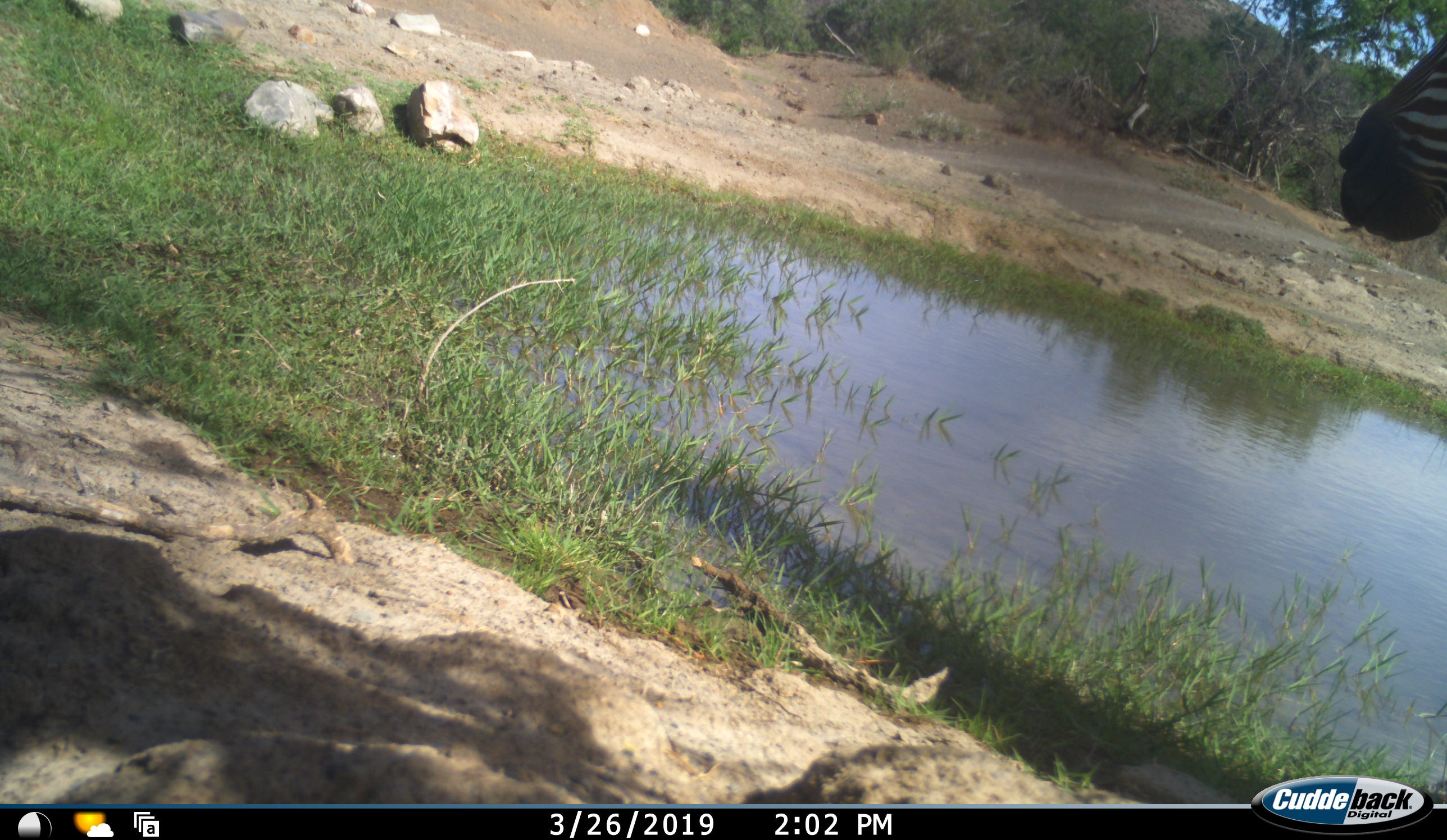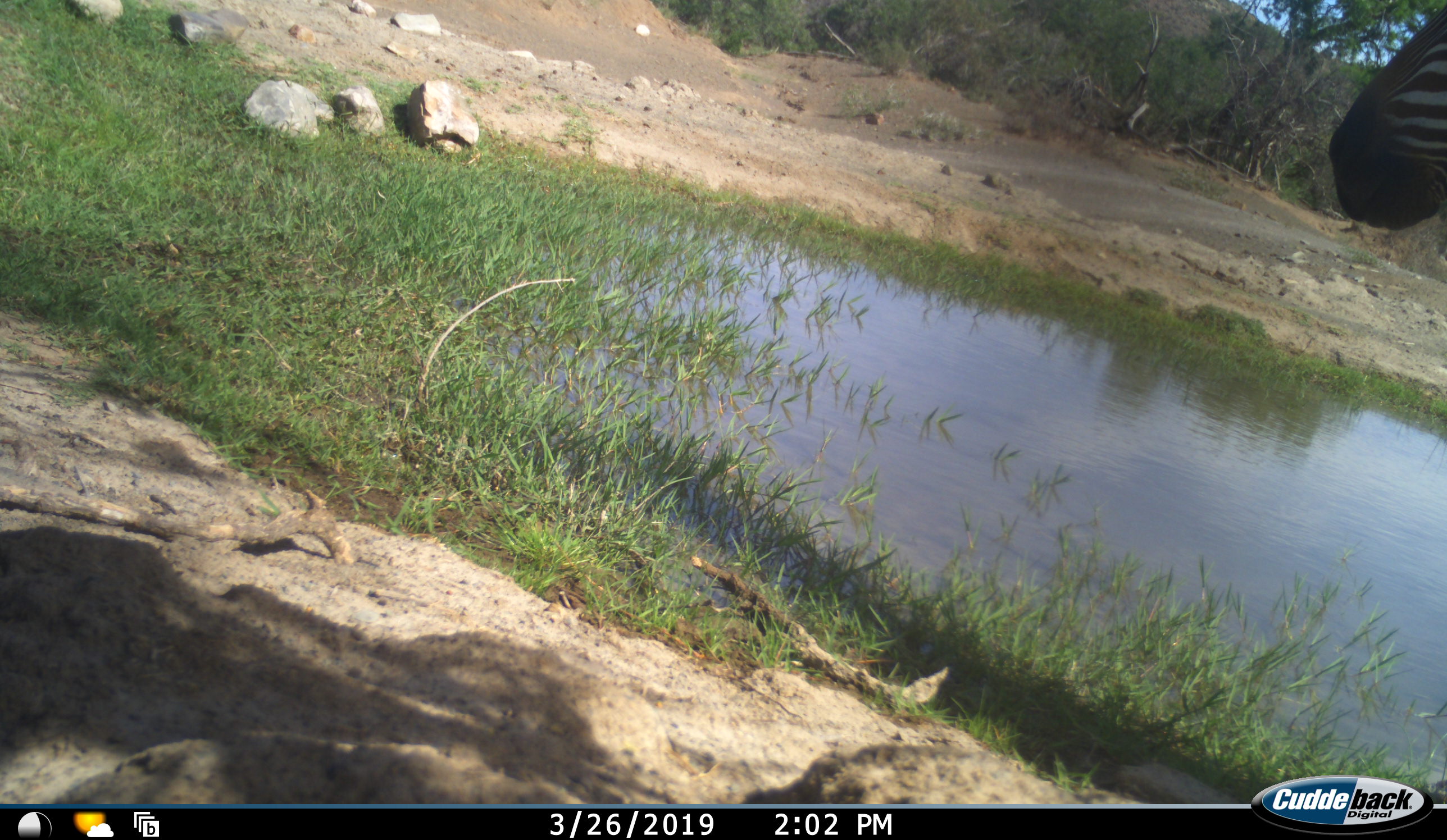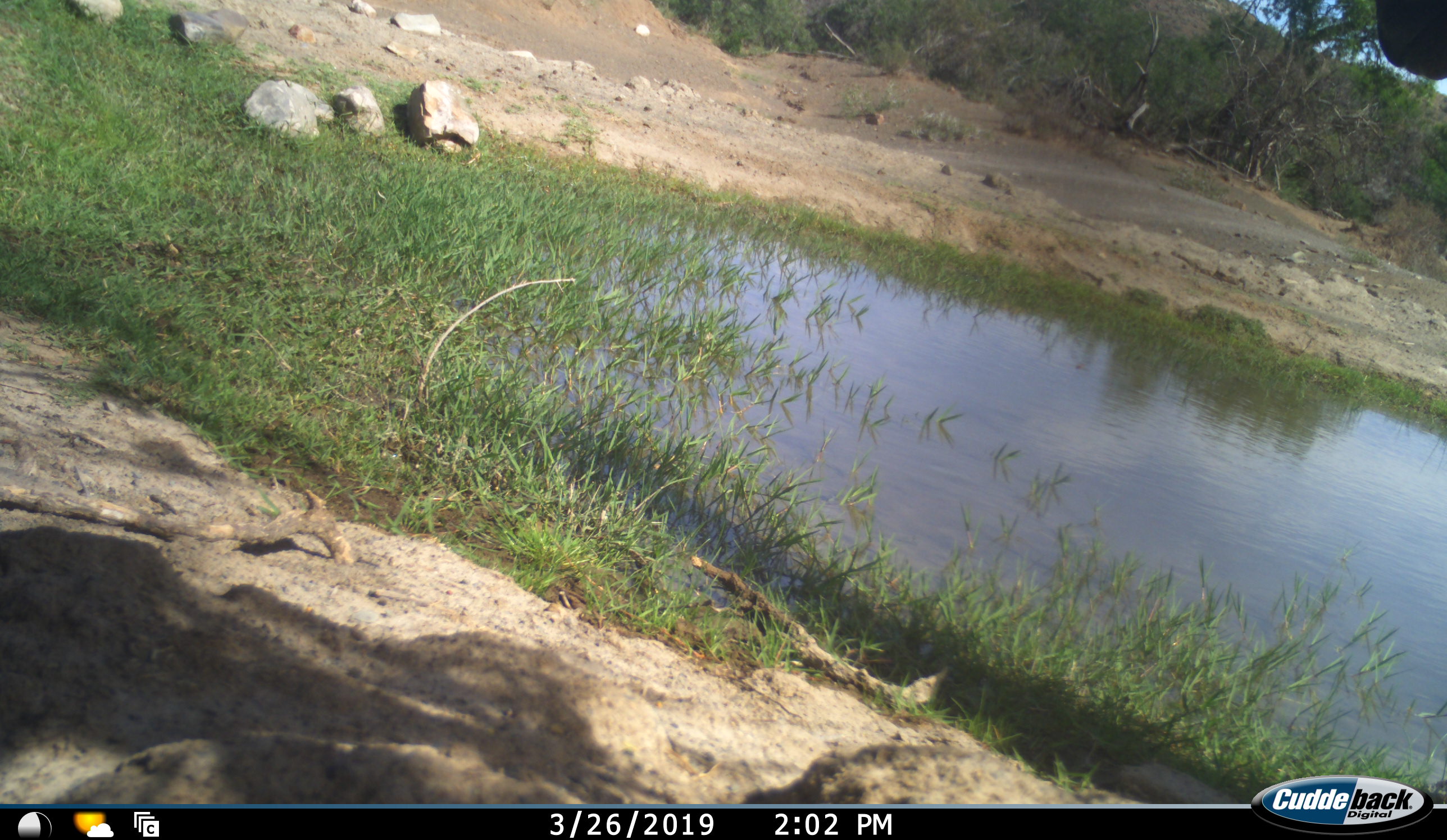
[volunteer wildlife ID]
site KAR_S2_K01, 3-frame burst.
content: unidentified animal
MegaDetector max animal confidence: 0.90